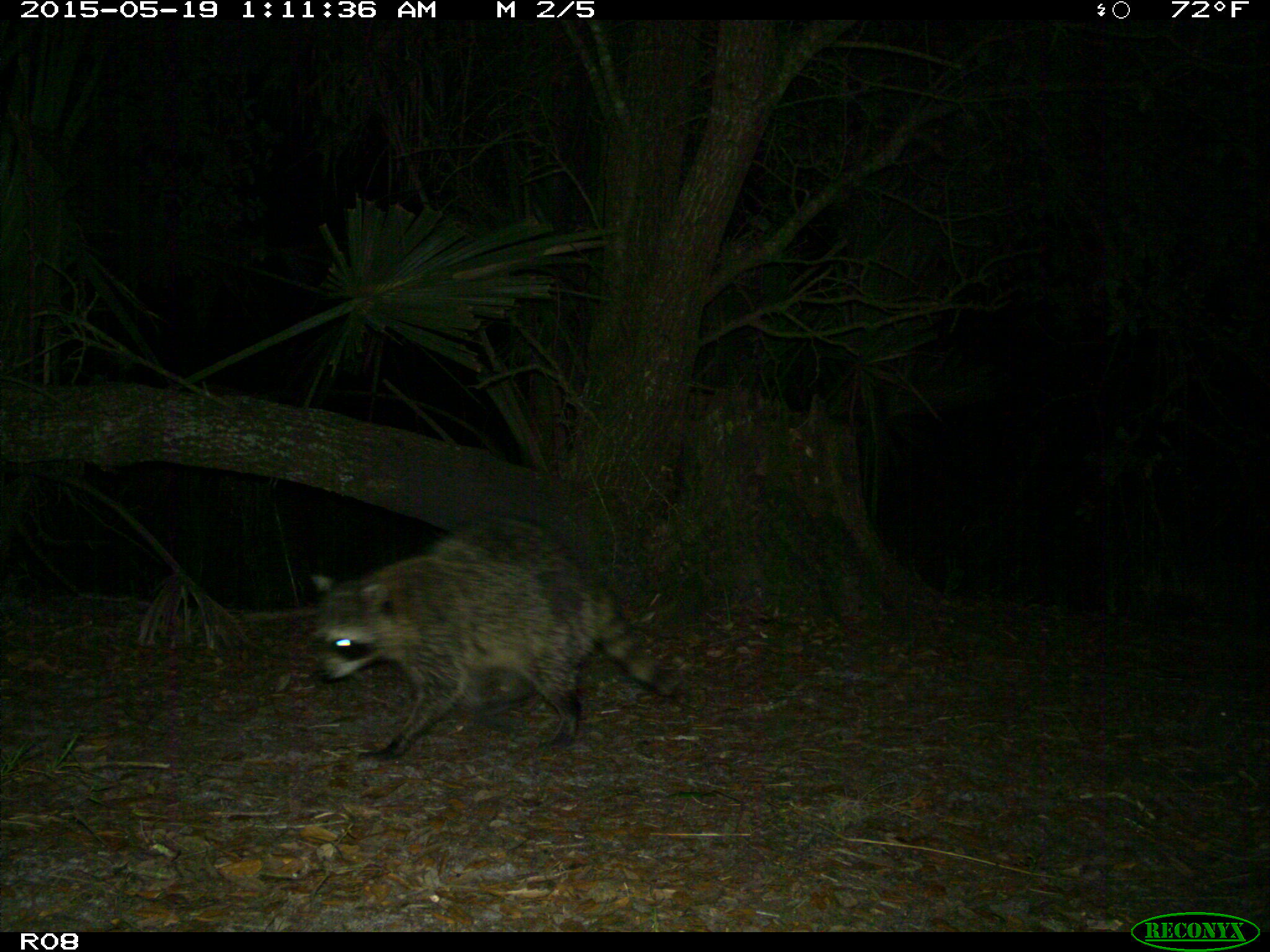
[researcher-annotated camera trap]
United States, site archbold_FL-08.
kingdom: Animalia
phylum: Chordata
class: Mammalia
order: Carnivora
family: Procyonidae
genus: Procyon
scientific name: Procyon lotor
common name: common raccoon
Procyon lotor (common raccoon).